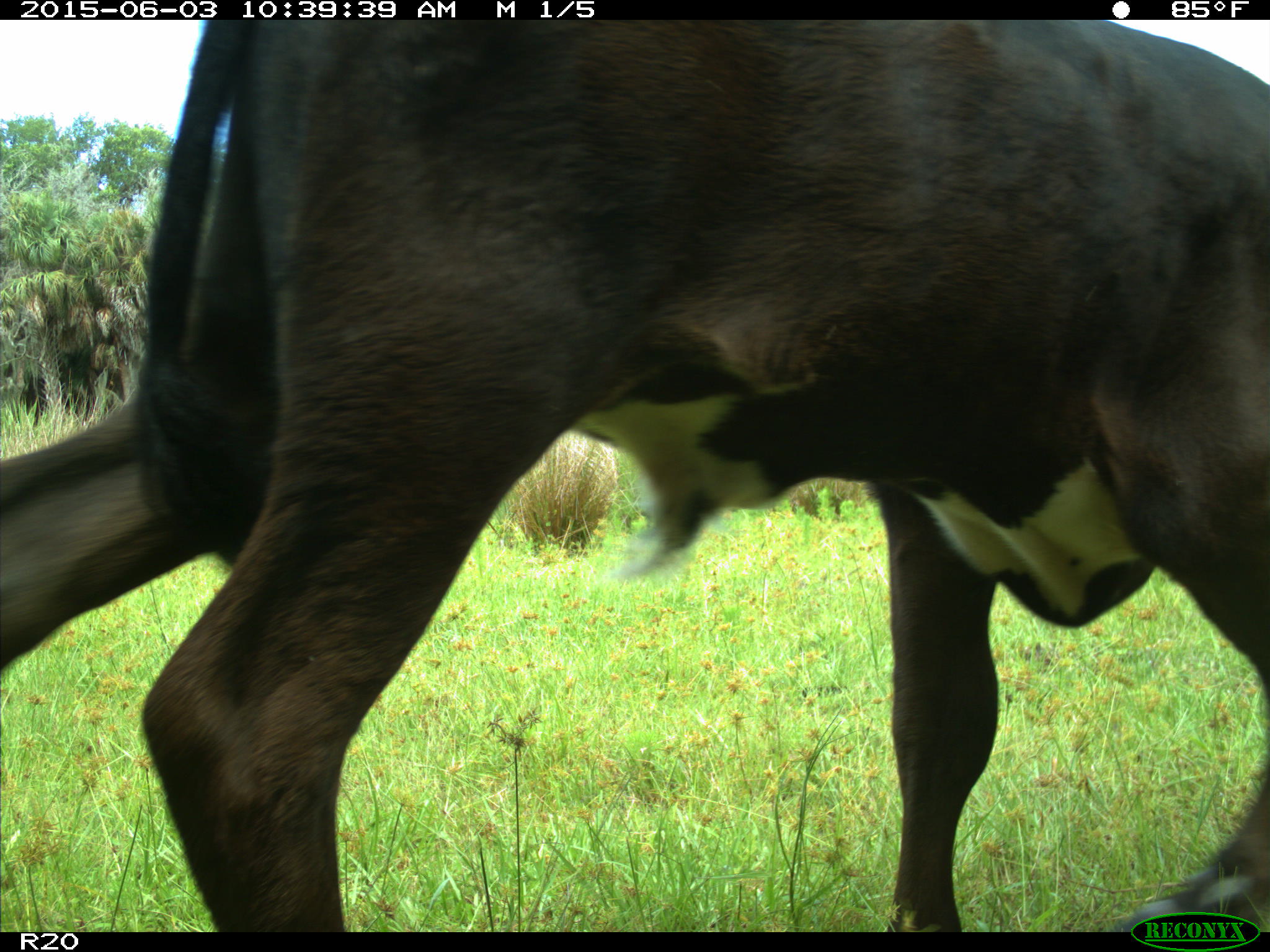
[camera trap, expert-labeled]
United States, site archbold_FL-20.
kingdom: Animalia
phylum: Chordata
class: Mammalia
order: Artiodactyla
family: Bovidae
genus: Bos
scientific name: Bos taurus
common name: domestic cow